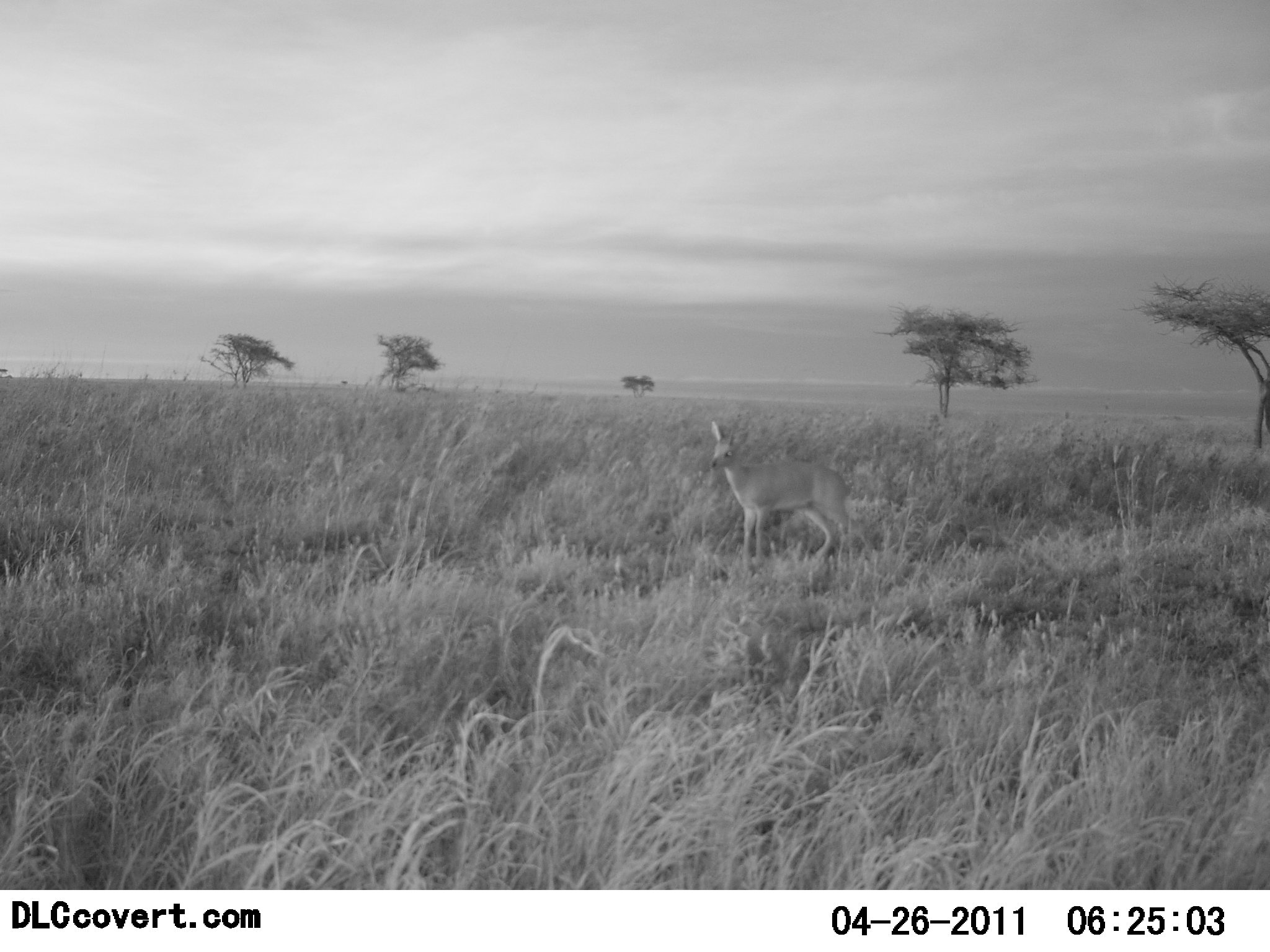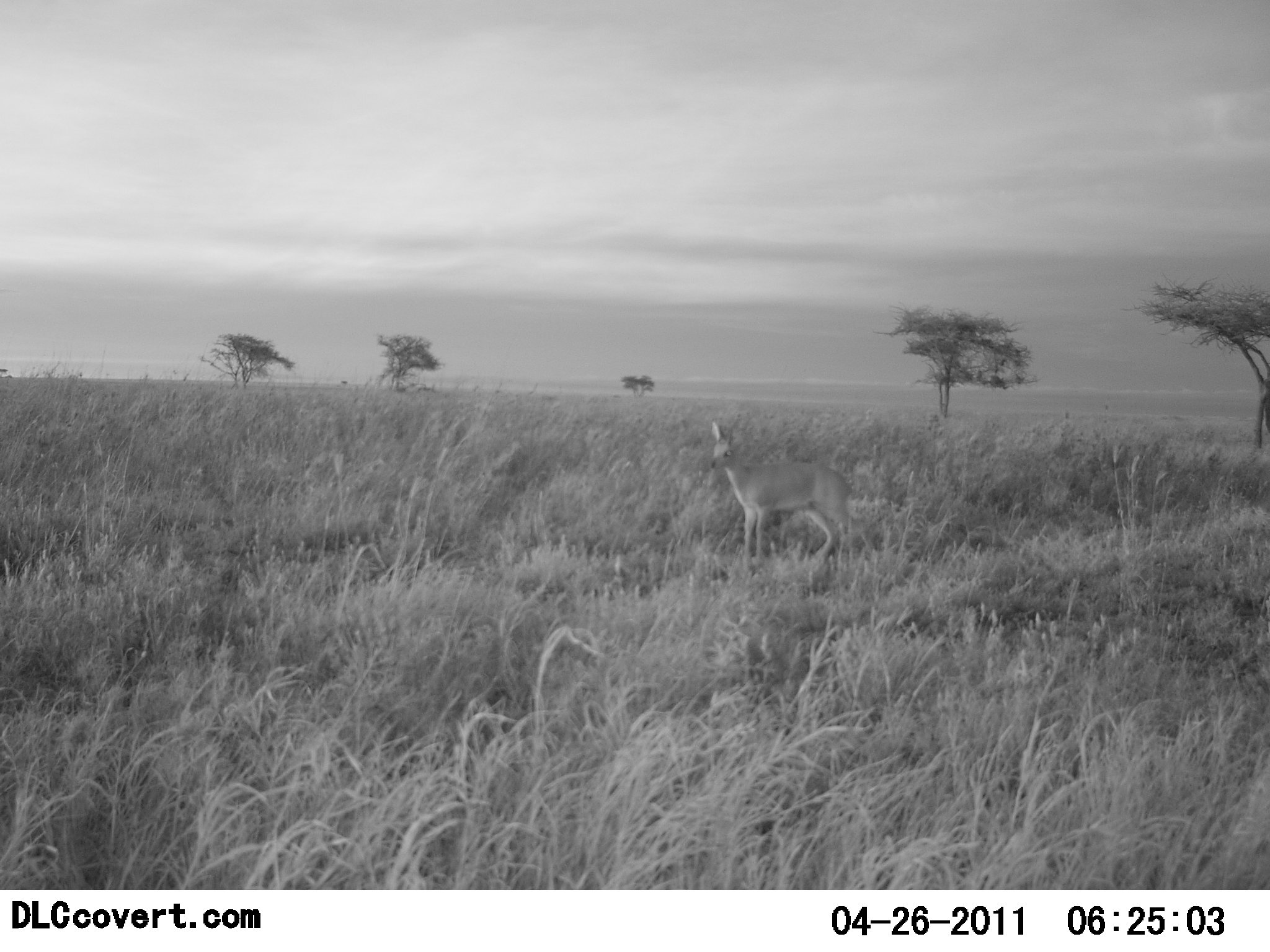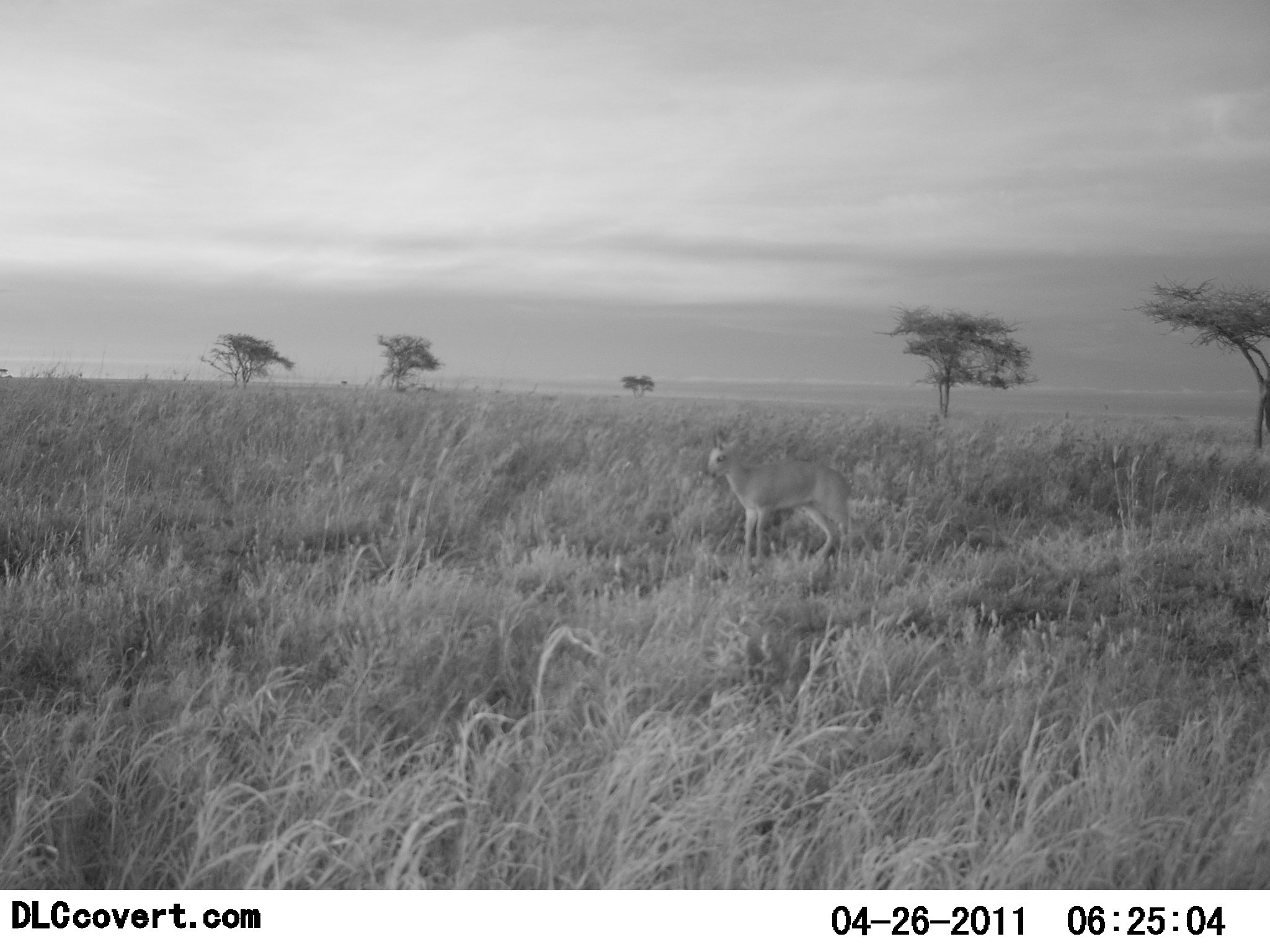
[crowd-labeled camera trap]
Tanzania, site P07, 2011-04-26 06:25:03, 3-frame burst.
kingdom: Animalia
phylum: Chordata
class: Mammalia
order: Artiodactyla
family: Bovidae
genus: Redunca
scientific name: Redunca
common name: reedbuck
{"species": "reedbuck (Redunca)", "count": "1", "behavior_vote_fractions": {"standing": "100%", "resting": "0%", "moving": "0%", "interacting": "0%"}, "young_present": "0%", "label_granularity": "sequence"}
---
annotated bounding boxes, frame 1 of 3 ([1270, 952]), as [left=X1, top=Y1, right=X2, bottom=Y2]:
animal: [left=708, top=418, right=854, bottom=562]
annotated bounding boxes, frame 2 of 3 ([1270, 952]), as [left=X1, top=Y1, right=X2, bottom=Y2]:
animal: [left=702, top=416, right=862, bottom=569]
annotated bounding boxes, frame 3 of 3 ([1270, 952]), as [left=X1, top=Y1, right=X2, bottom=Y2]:
animal: [left=705, top=434, right=853, bottom=560]